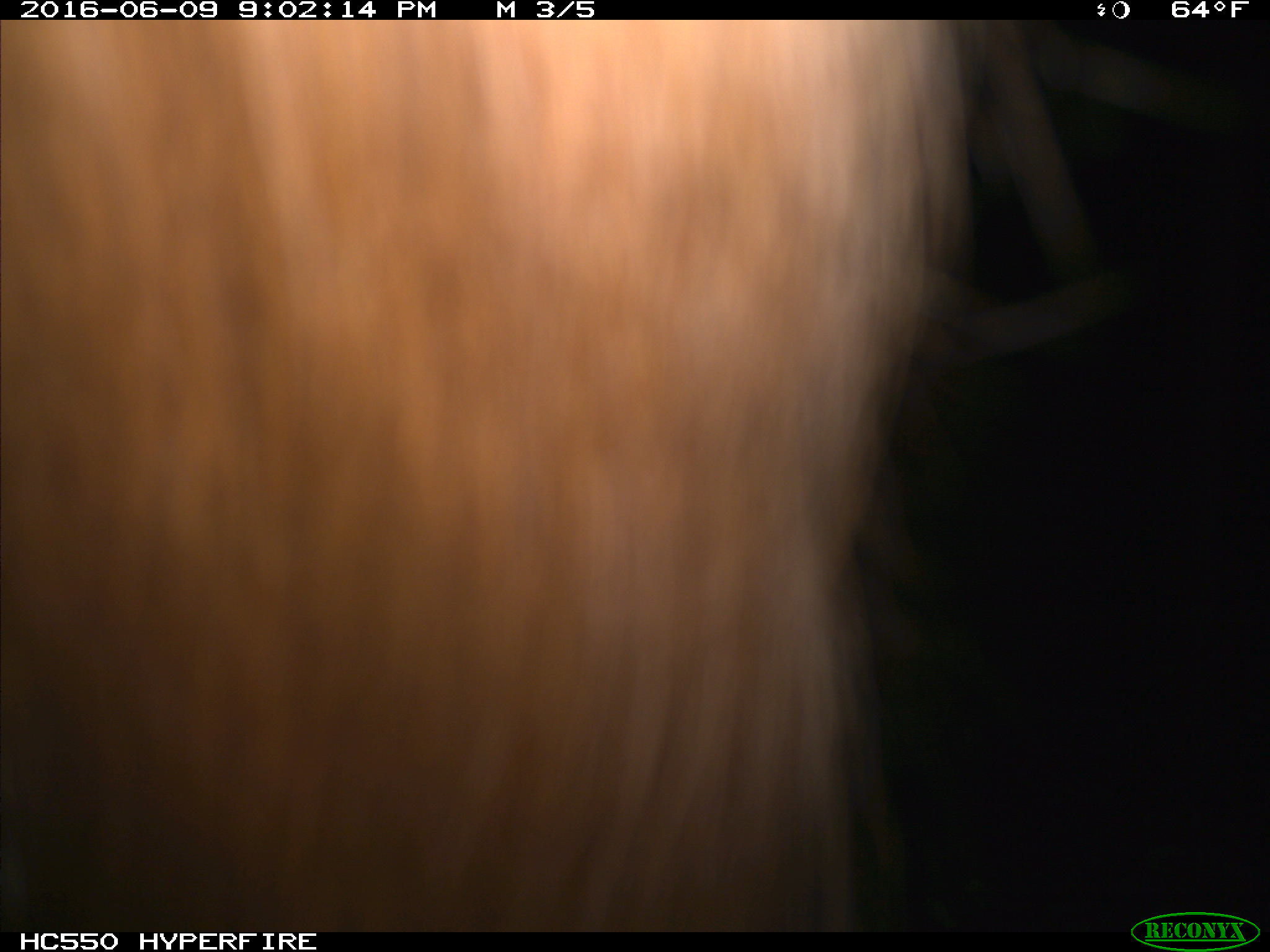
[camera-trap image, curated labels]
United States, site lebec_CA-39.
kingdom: Animalia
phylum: Chordata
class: Mammalia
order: Artiodactyla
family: Bovidae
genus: Bos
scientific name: Bos taurus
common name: domestic cow